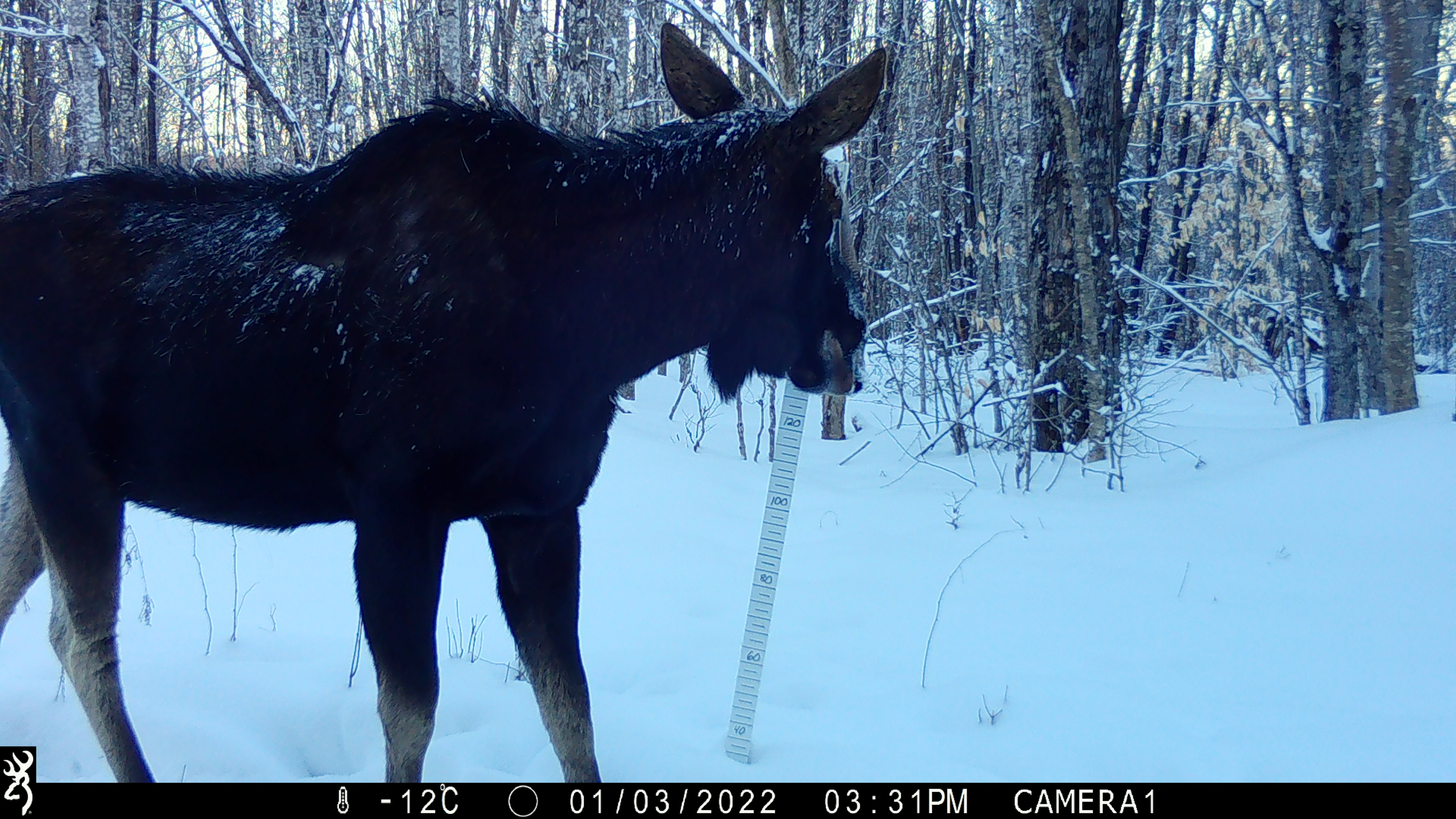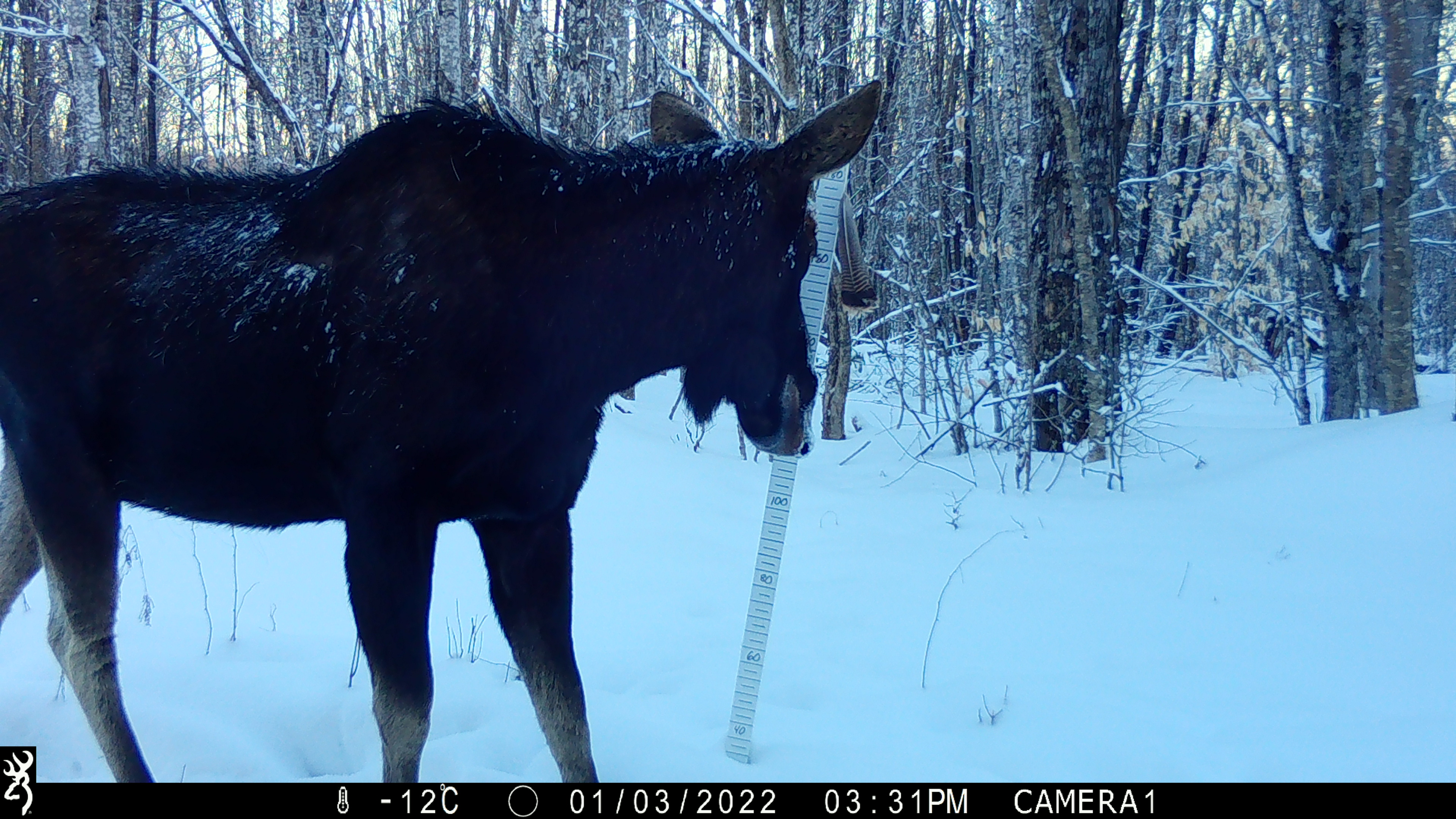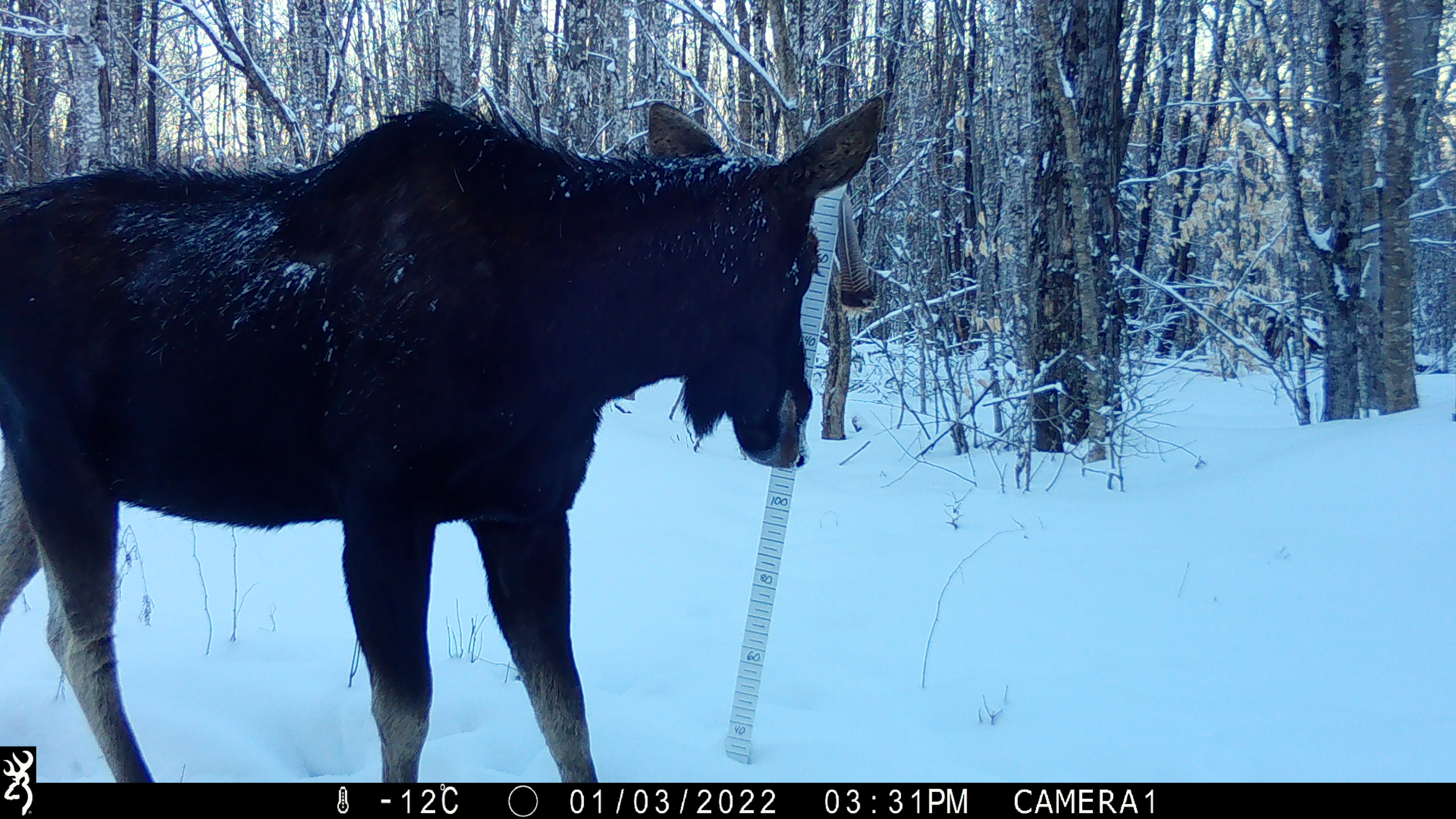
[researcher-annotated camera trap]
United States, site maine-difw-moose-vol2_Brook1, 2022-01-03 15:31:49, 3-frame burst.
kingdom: Animalia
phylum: Chordata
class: Mammalia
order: Artiodactyla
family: Cervidae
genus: Alces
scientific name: Alces alces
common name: moose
Moose (Alces alces).